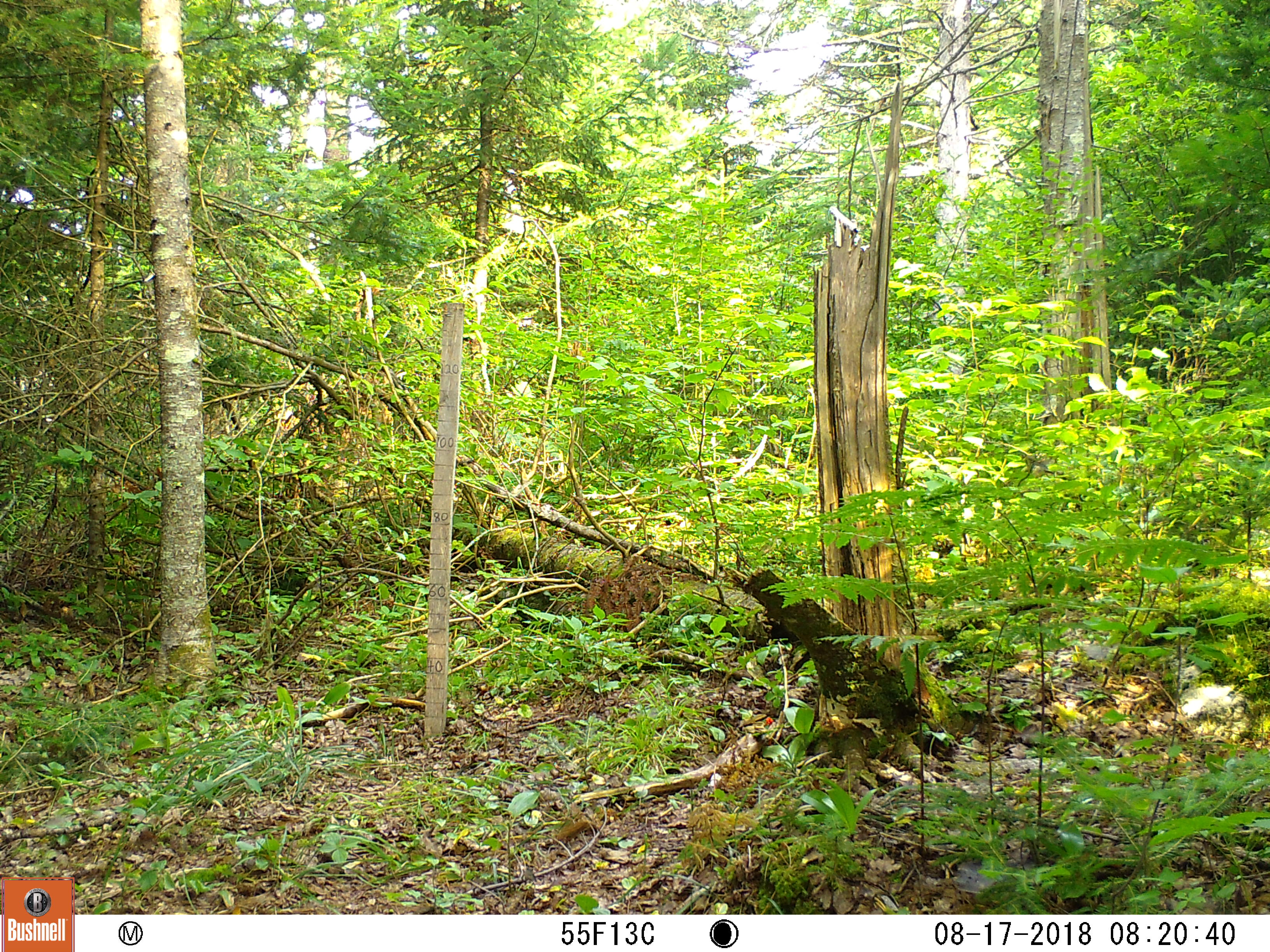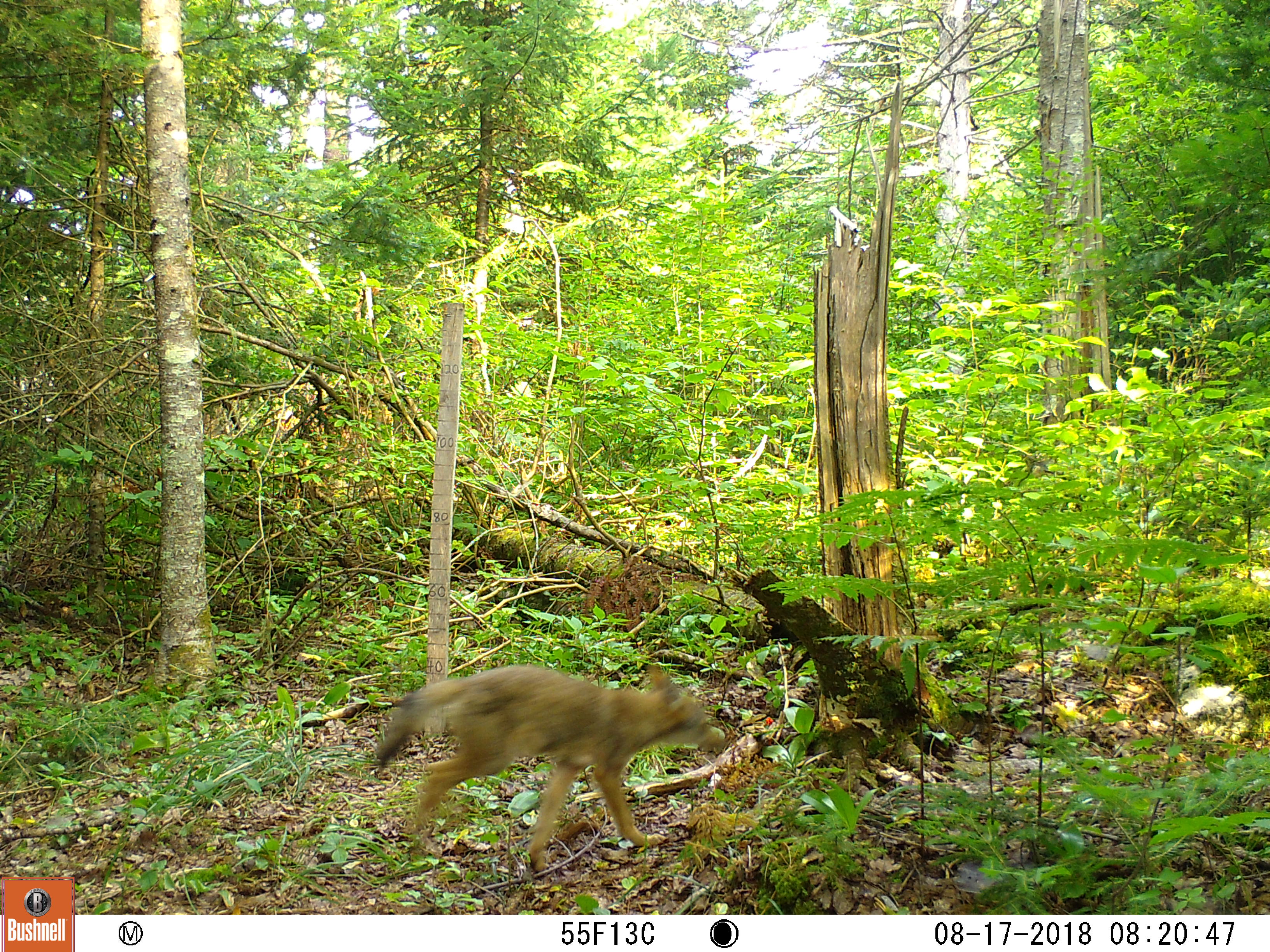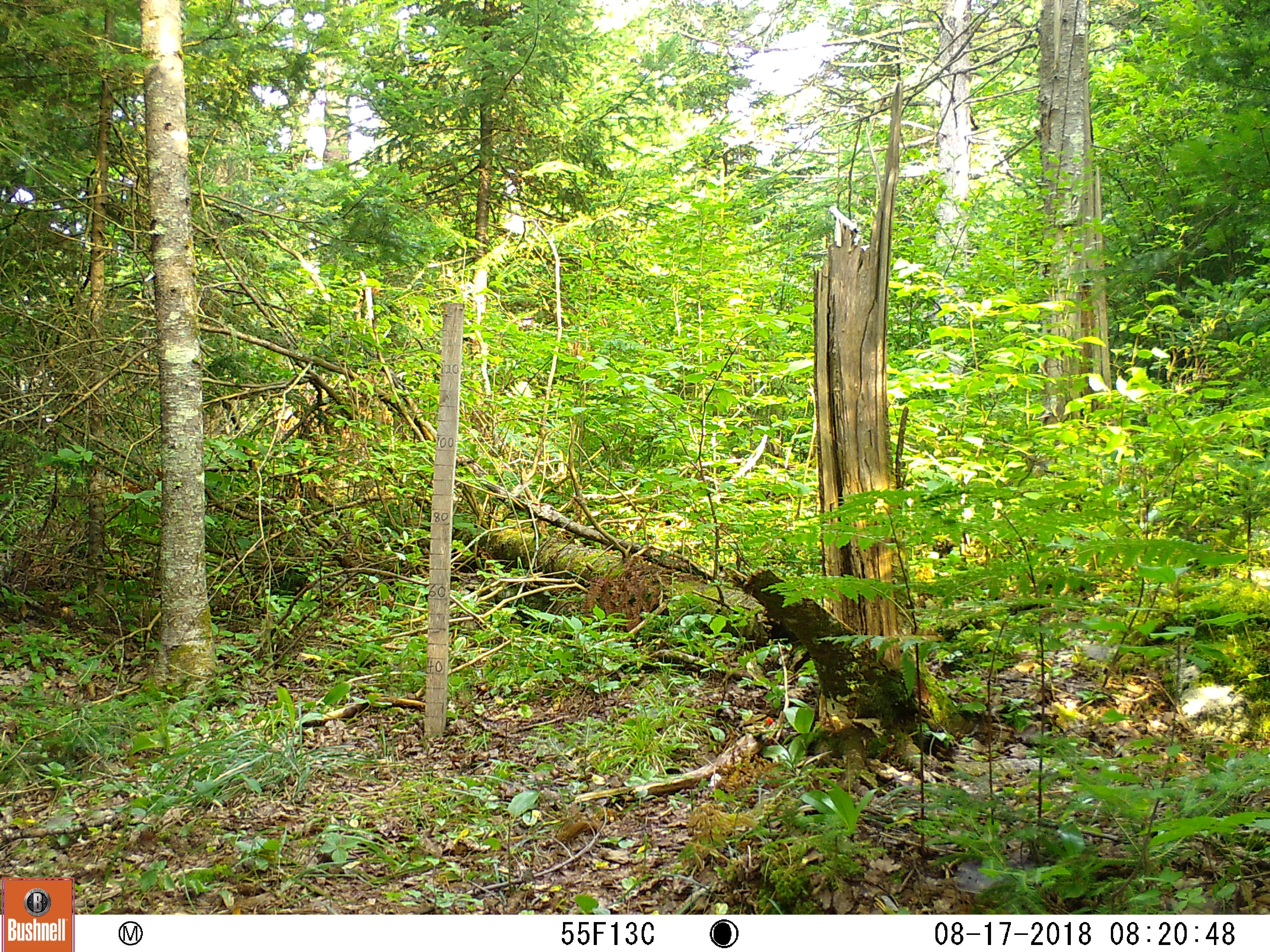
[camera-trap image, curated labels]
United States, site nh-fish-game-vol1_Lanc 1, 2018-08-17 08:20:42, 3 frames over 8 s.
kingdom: Animalia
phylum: Chordata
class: Mammalia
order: Carnivora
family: Canidae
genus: Canis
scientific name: Canis latrans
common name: coyote